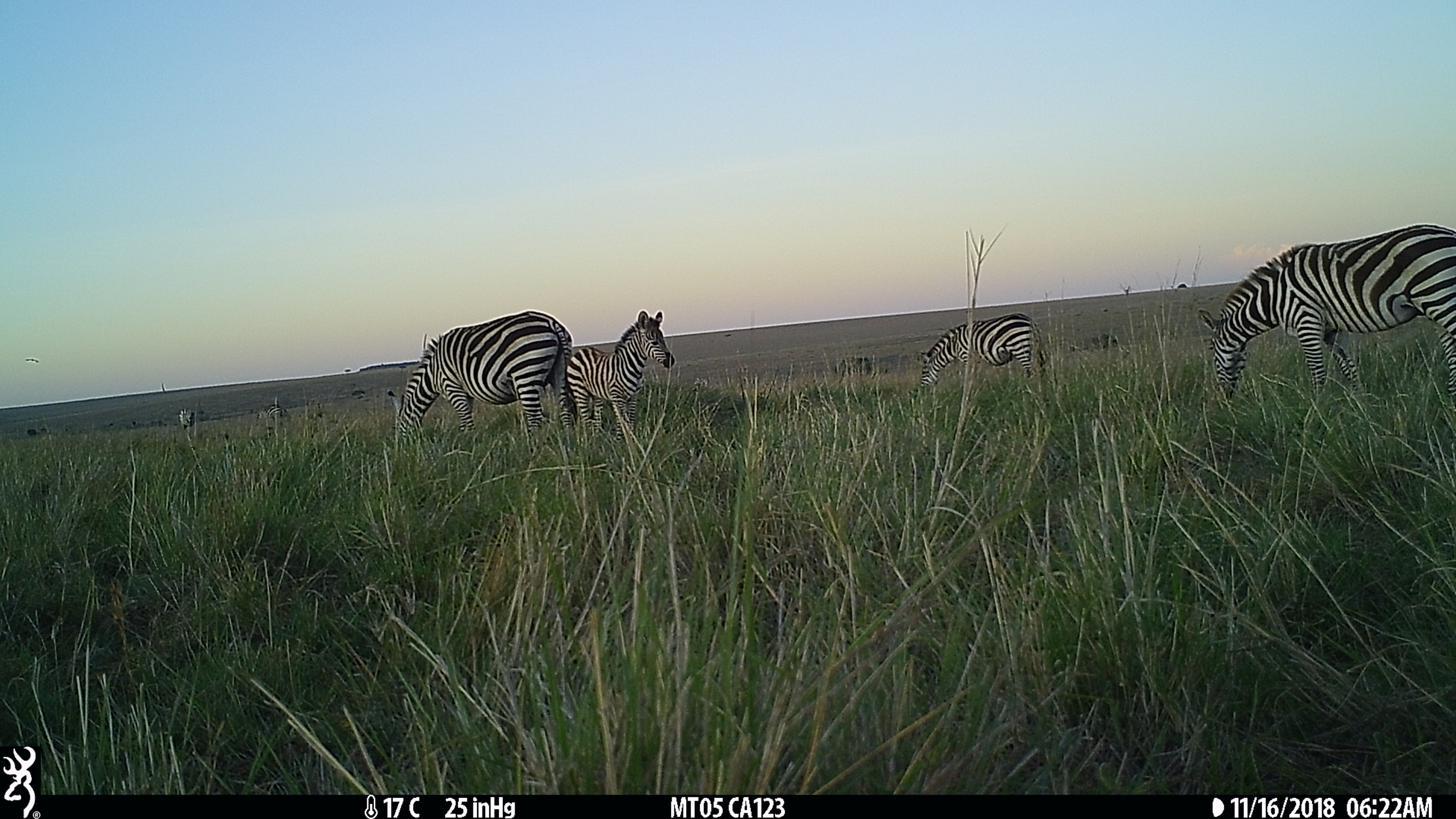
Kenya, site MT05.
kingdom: Animalia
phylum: Chordata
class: Mammalia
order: Perissodactyla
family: Equidae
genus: Equus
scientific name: Equus quagga burchellii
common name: burchell's zebra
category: zebra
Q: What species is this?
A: Zebra (burchell's zebra) (Equus quagga burchellii).